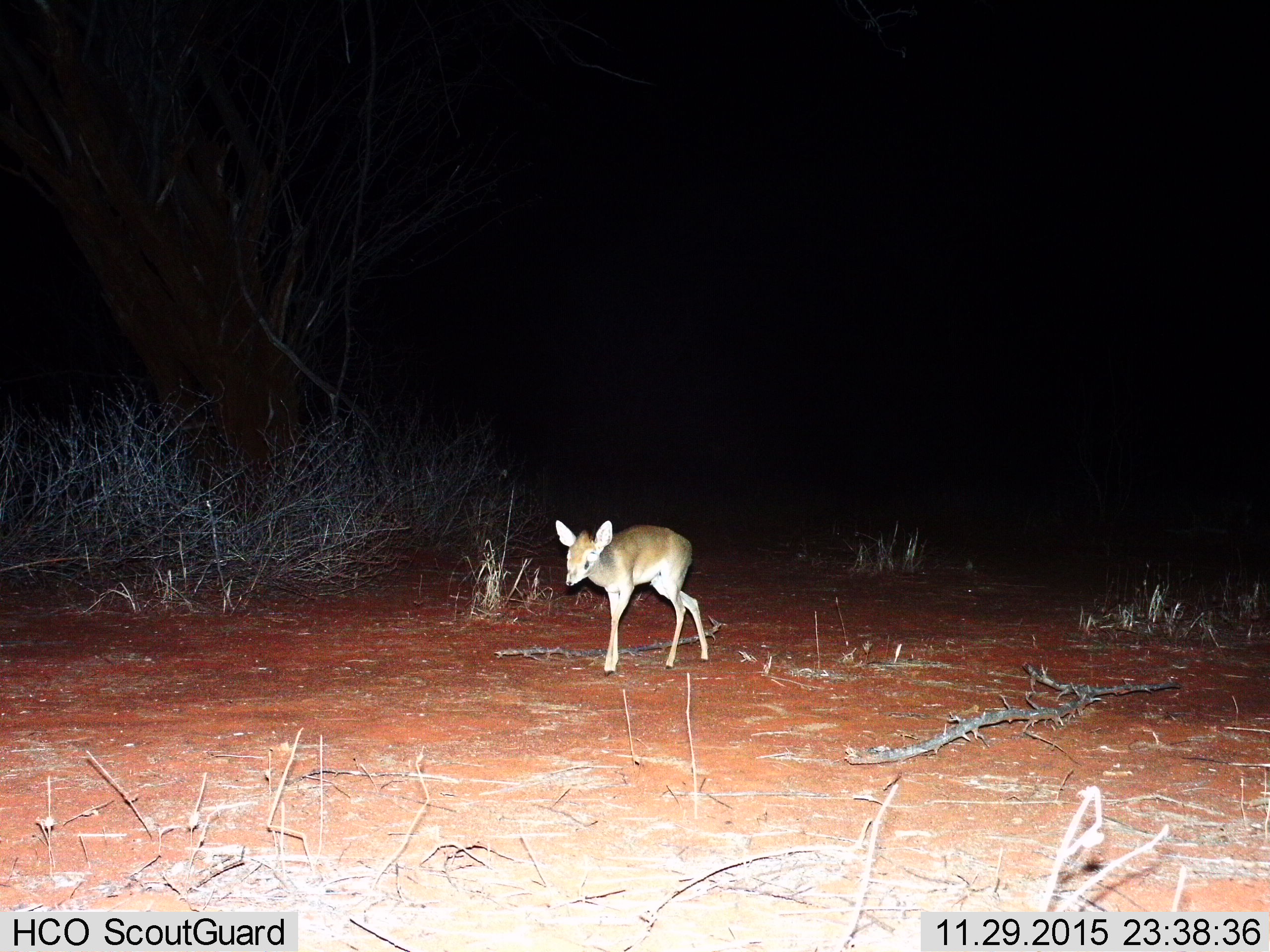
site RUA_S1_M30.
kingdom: Animalia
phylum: Chordata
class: Mammalia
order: Artiodactyla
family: Bovidae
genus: Madoqua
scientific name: Madoqua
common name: dik-dik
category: dikdik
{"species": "dikdik (dik-dik) (Madoqua)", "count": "1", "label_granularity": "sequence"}